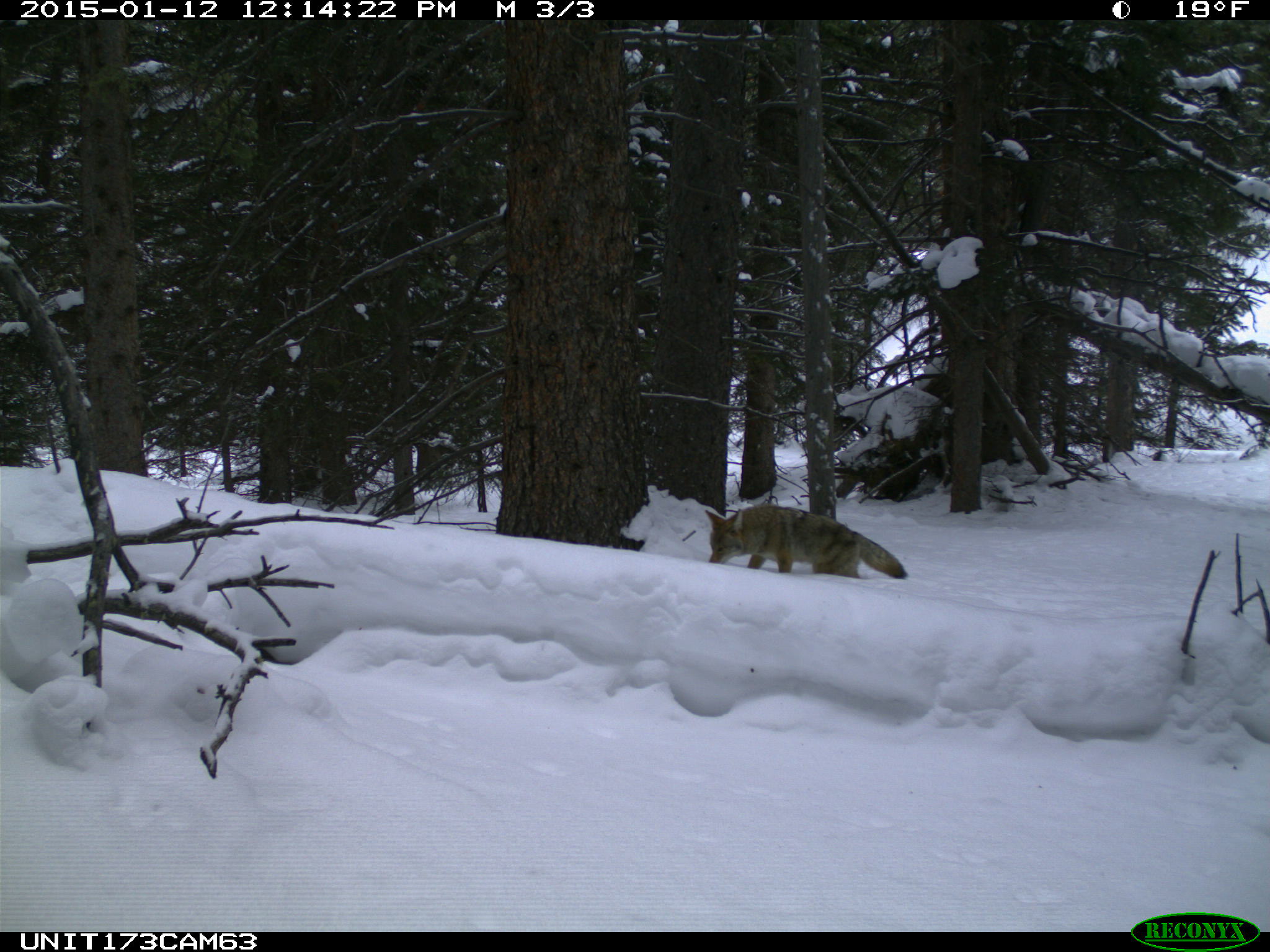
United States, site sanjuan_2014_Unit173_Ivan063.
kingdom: Animalia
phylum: Chordata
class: Mammalia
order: Carnivora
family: Canidae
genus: Canis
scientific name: Canis latrans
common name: coyote